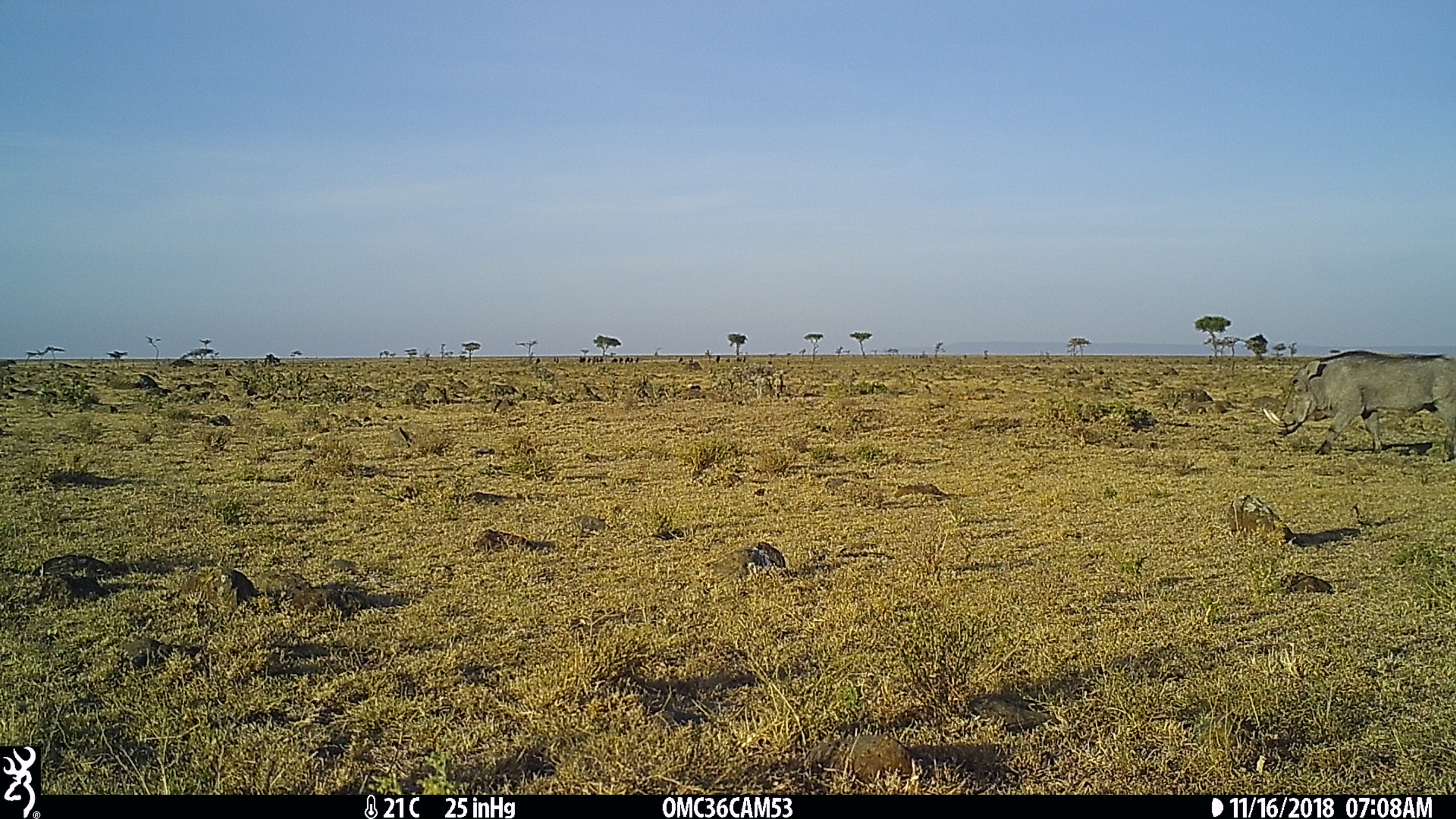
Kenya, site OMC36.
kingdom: Animalia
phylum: Chordata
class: Mammalia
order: Artiodactyla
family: Suidae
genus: Phacochoerus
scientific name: Phacochoerus africanus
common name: common warthog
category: warthog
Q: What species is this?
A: Warthog (common warthog) (Phacochoerus africanus).